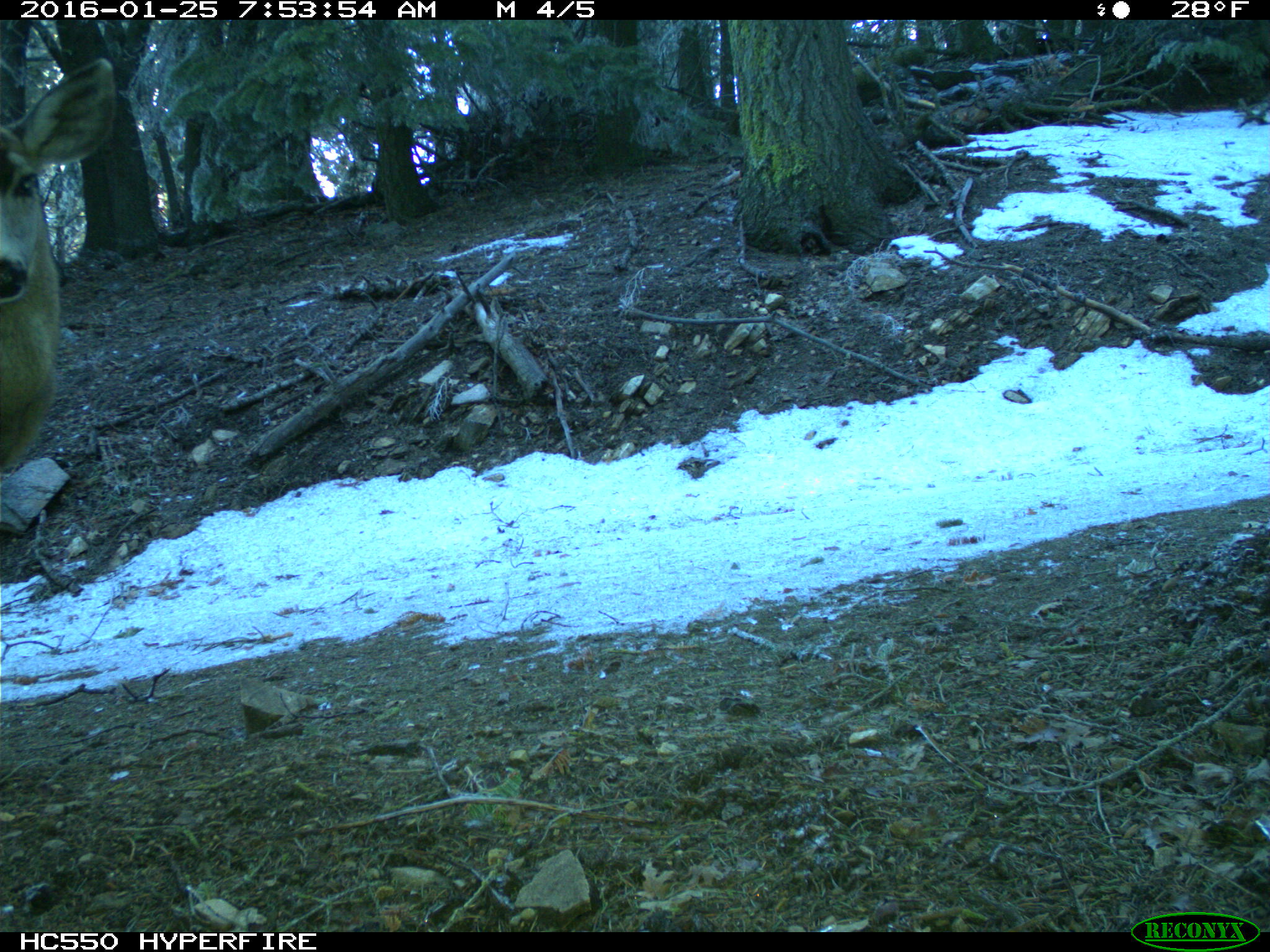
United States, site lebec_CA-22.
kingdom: Animalia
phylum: Chordata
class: Mammalia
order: Artiodactyla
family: Cervidae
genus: Odocoileus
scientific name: Odocoileus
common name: deer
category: unidentified deer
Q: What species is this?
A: Unidentified deer (deer) (Odocoileus).